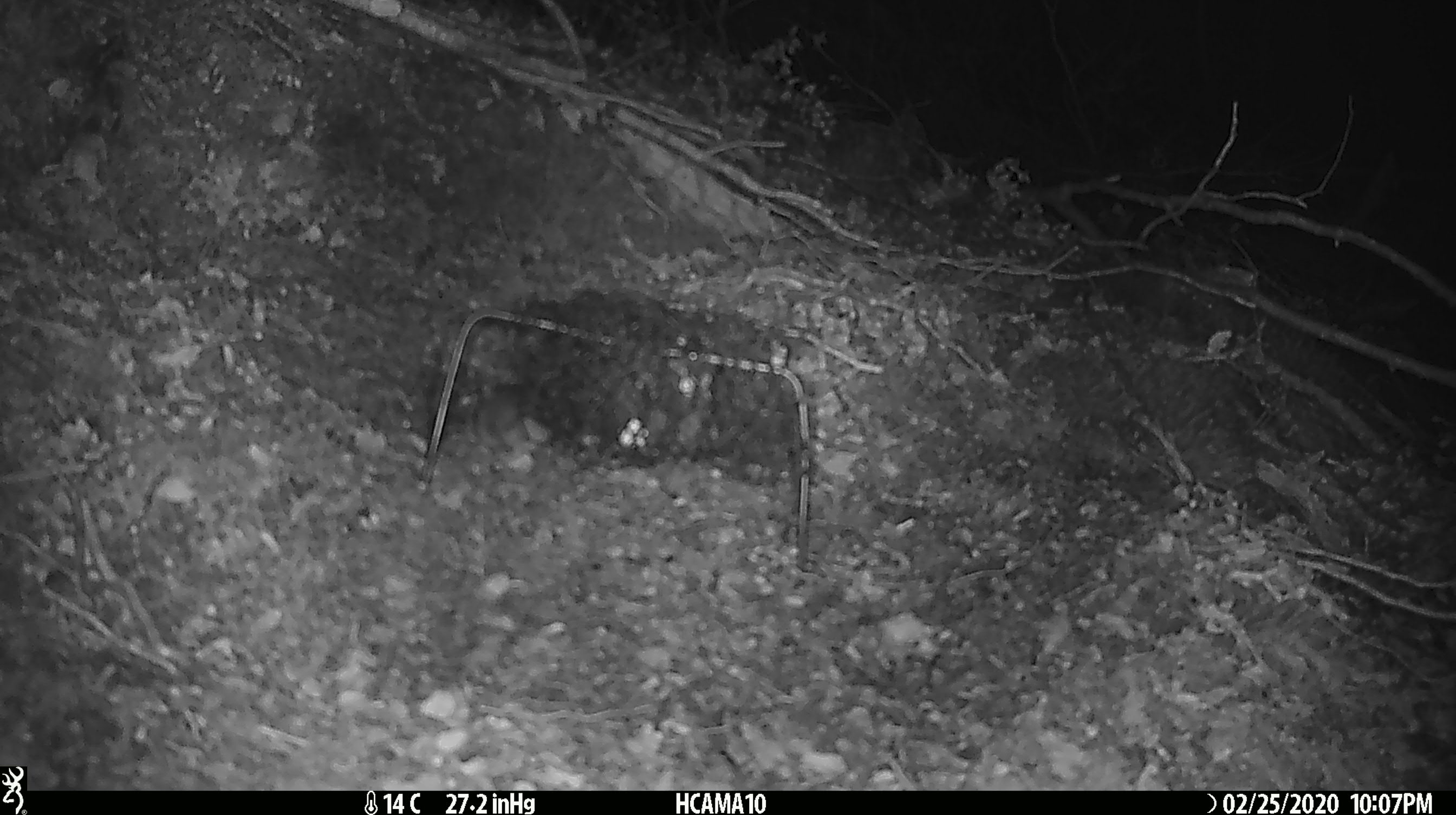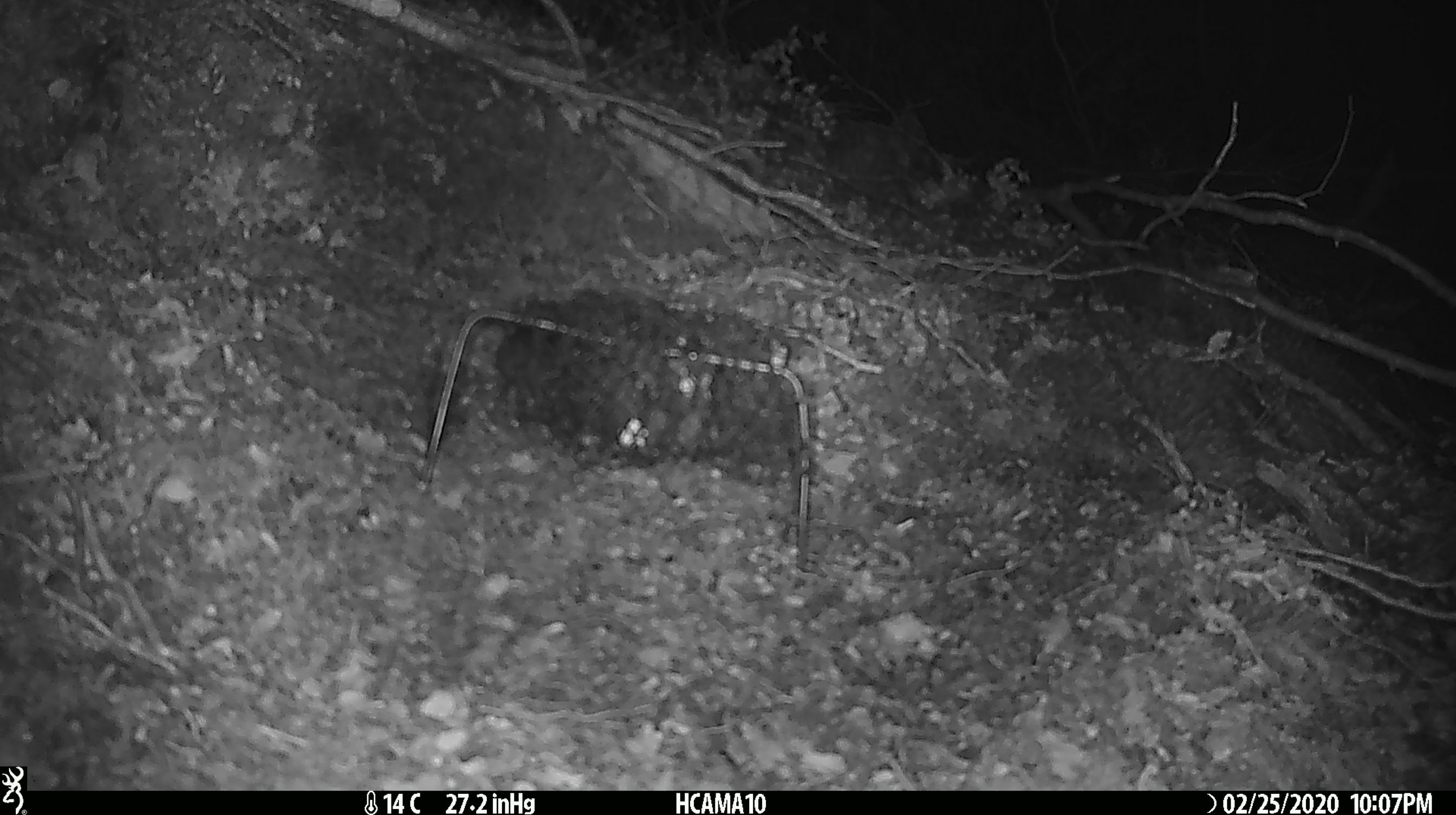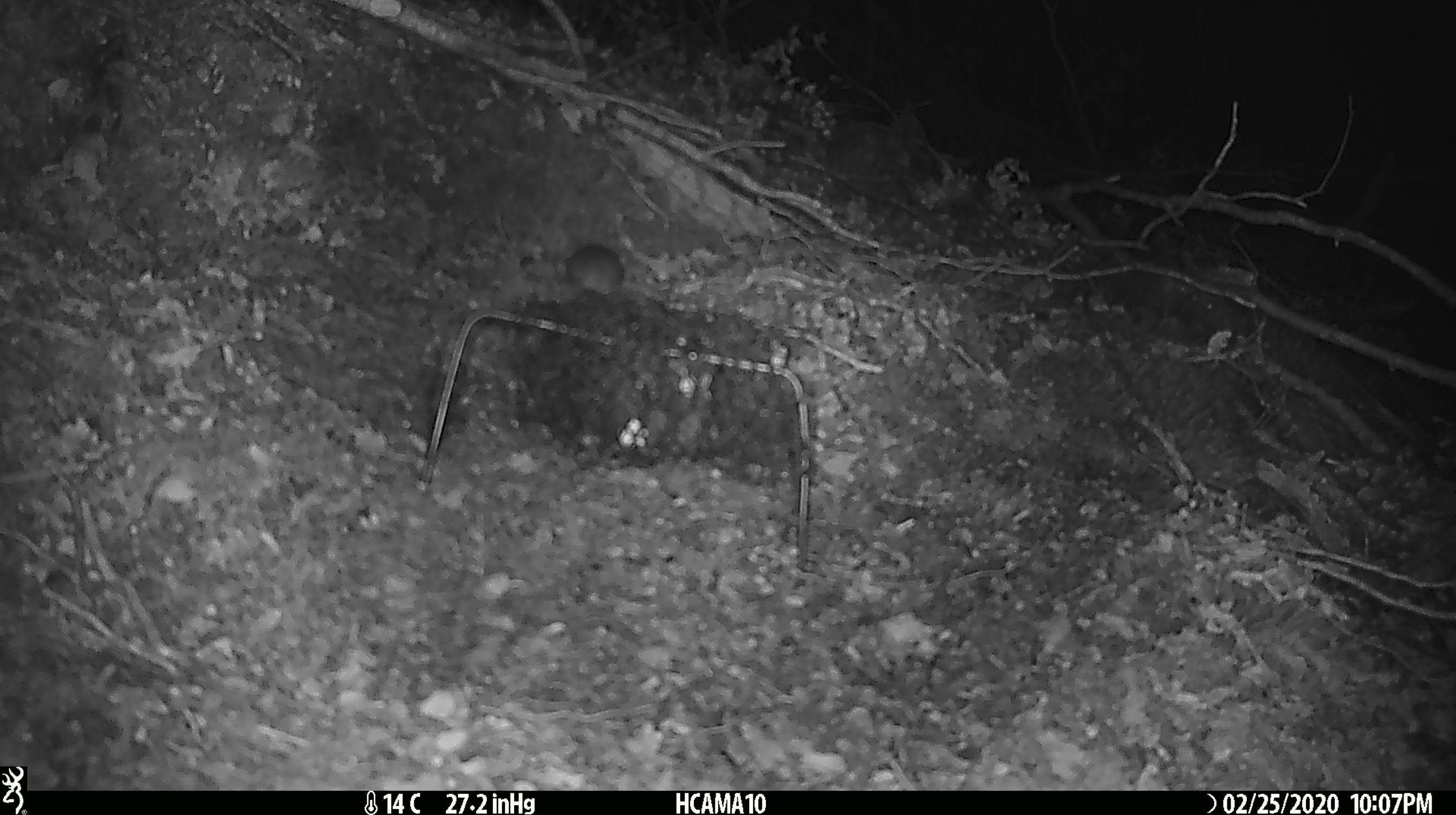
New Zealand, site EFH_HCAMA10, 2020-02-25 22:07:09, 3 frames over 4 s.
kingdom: Animalia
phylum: Chordata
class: Mammalia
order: Rodentia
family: Muridae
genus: Mus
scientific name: Mus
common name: mouse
Mouse (Mus).